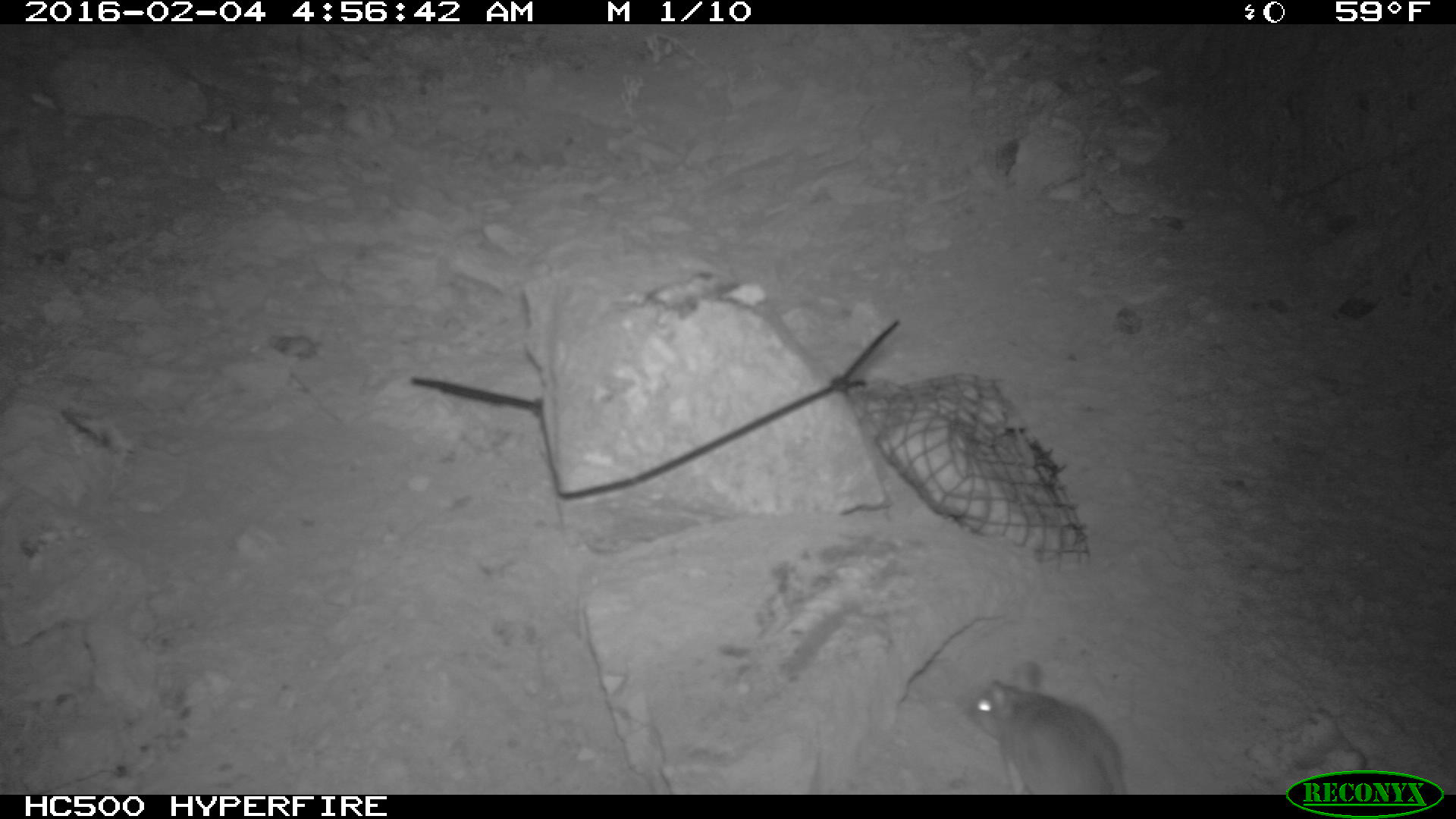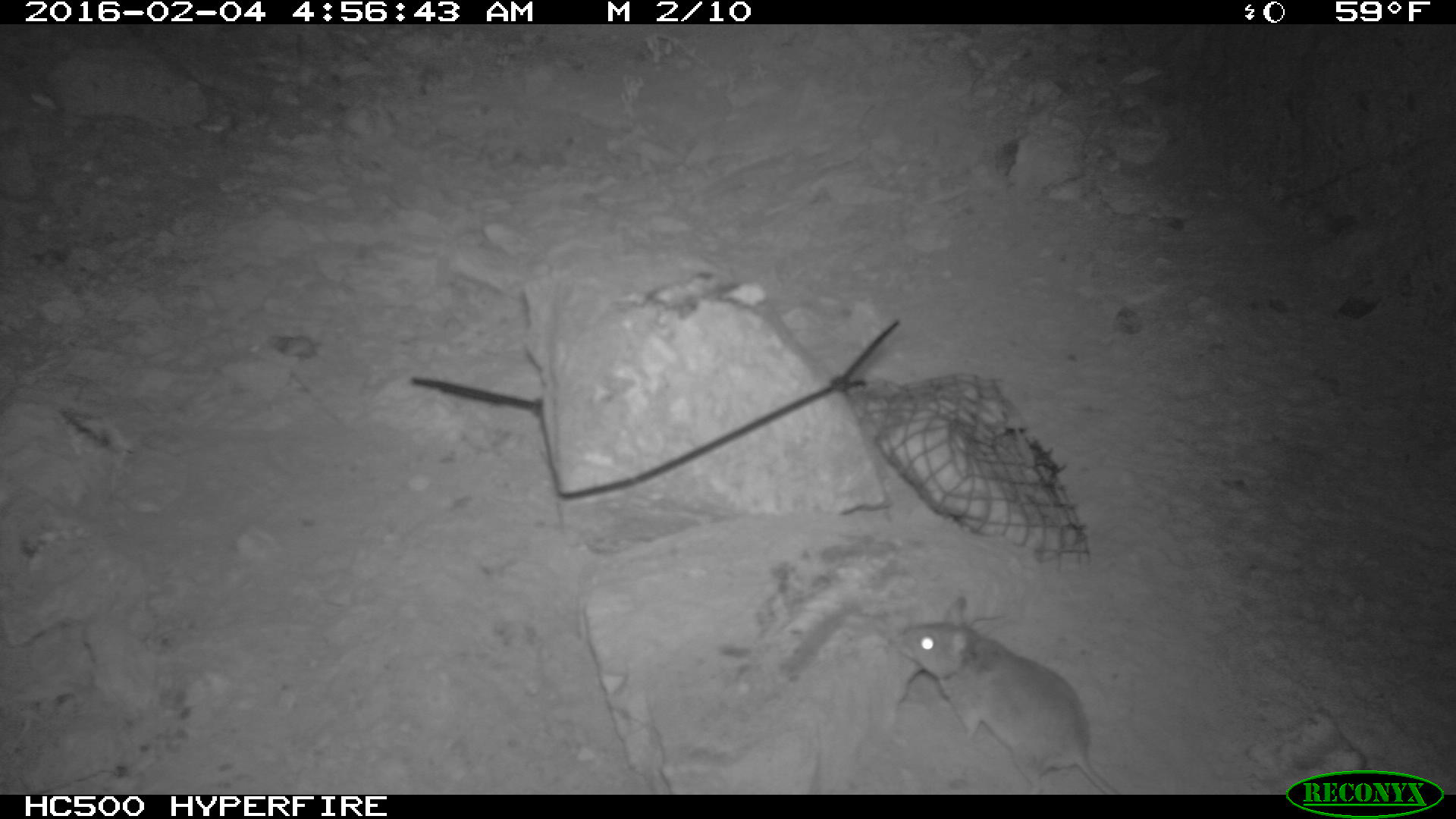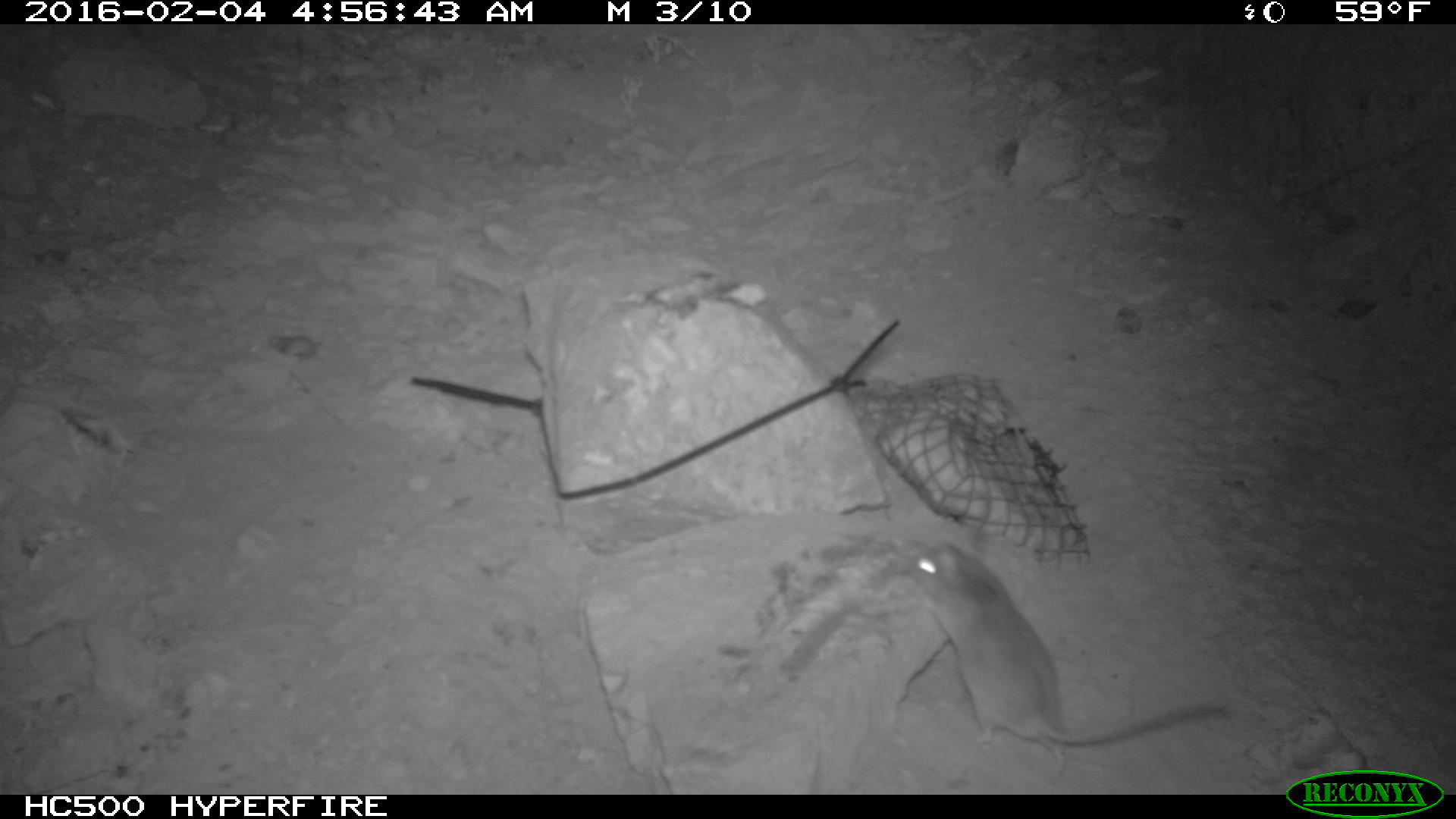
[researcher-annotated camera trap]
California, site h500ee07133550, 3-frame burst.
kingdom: Animalia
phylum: Chordata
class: Mammalia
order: Rodentia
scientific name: Rodentia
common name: rodent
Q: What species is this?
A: Rodent (Rodentia).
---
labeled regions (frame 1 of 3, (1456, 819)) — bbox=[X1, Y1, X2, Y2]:
rodent: bbox=[965, 659, 1128, 793]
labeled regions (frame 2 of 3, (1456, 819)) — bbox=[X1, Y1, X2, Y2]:
rodent: bbox=[899, 597, 1119, 794]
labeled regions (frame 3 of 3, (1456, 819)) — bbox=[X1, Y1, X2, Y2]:
rodent: bbox=[902, 544, 1227, 777]